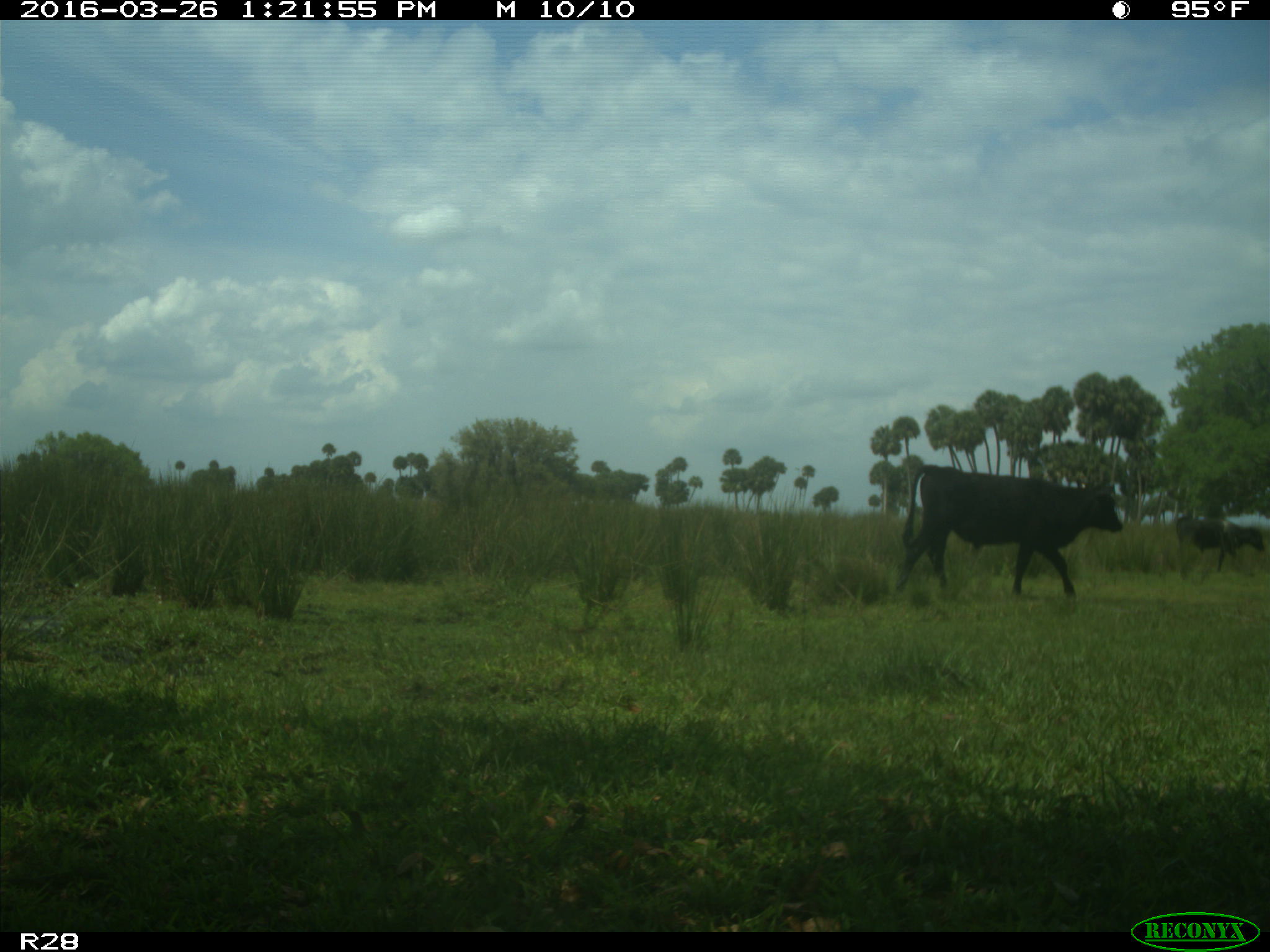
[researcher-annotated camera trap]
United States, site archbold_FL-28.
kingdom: Animalia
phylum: Chordata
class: Mammalia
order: Artiodactyla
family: Bovidae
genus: Bos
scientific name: Bos taurus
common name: domestic cow